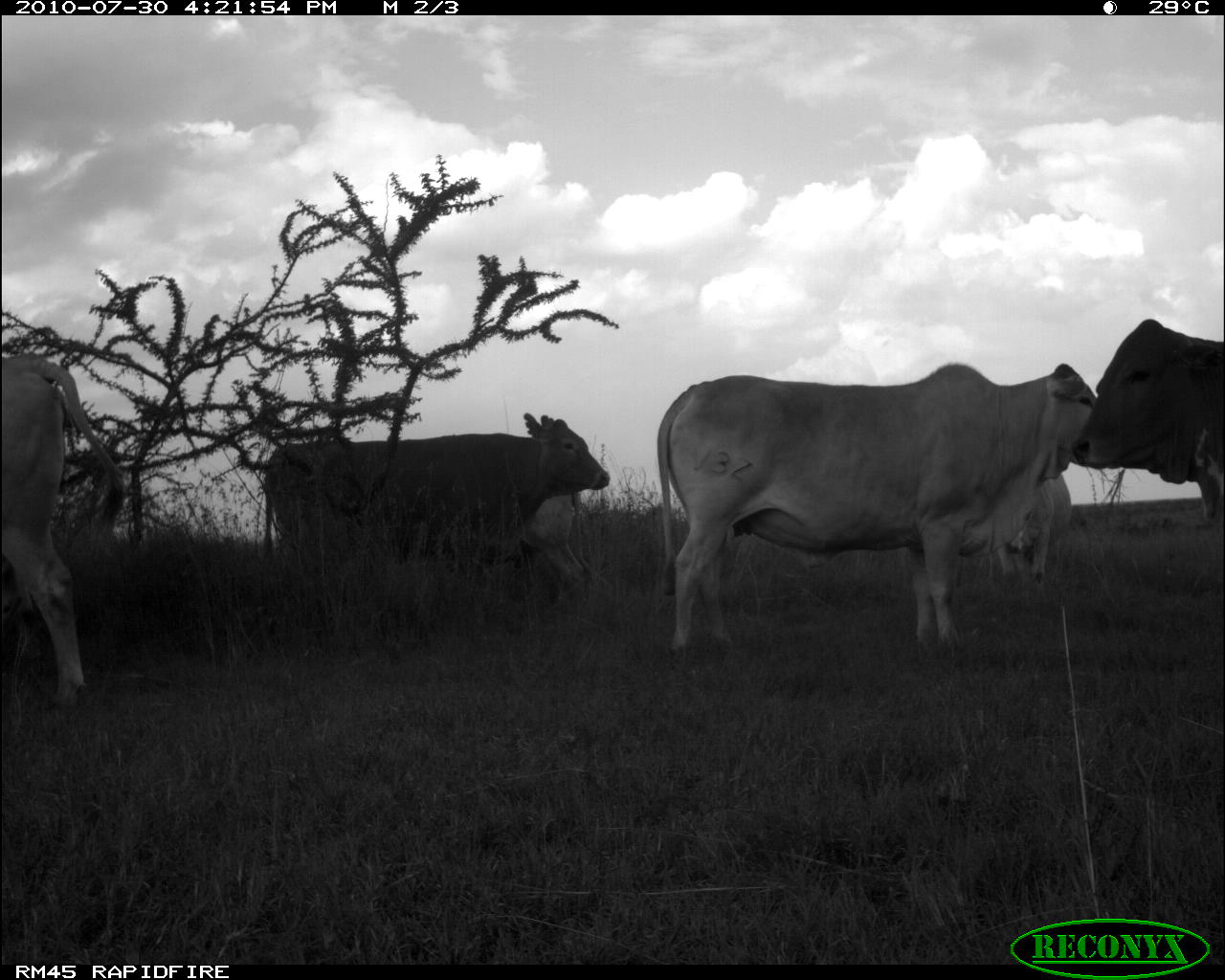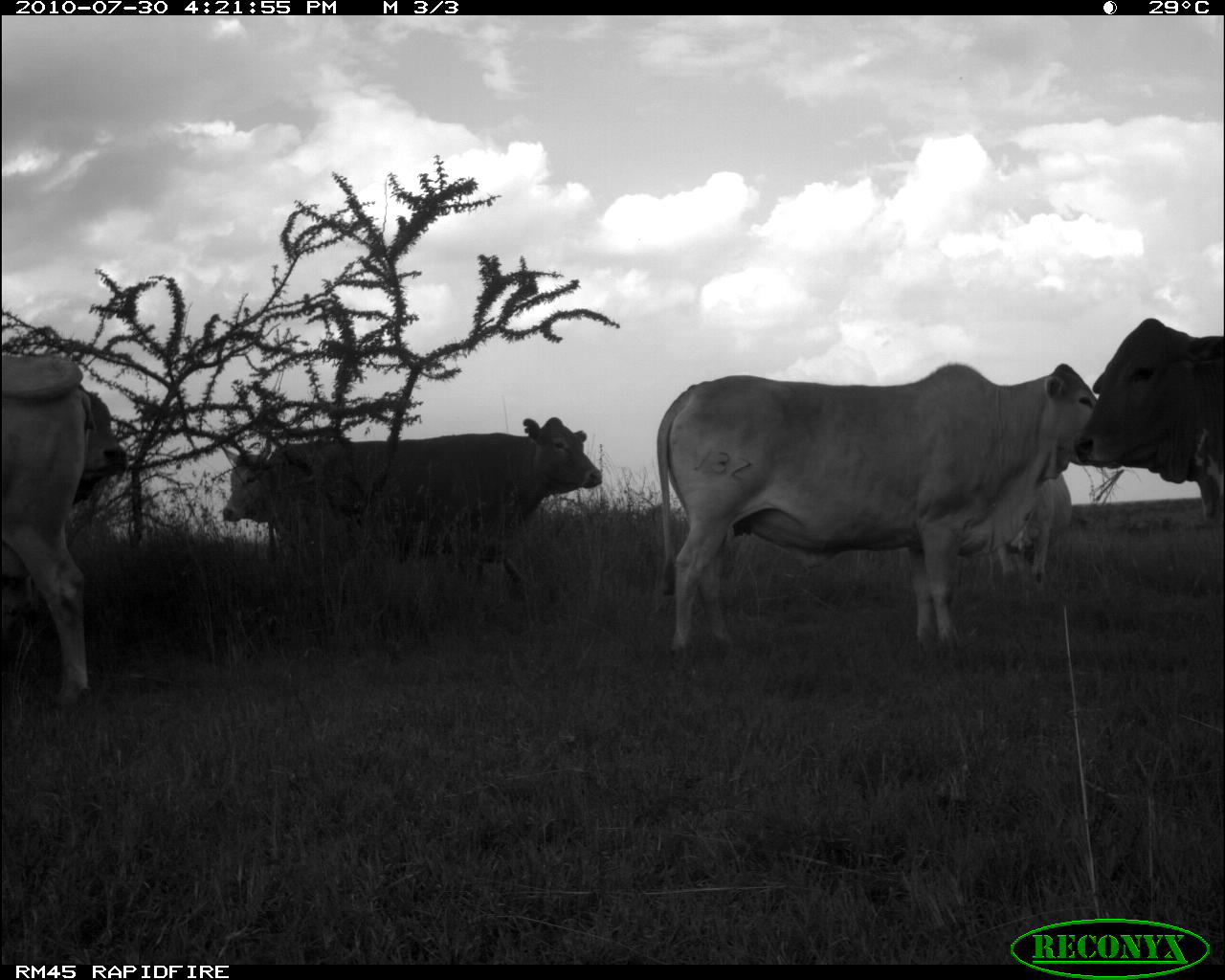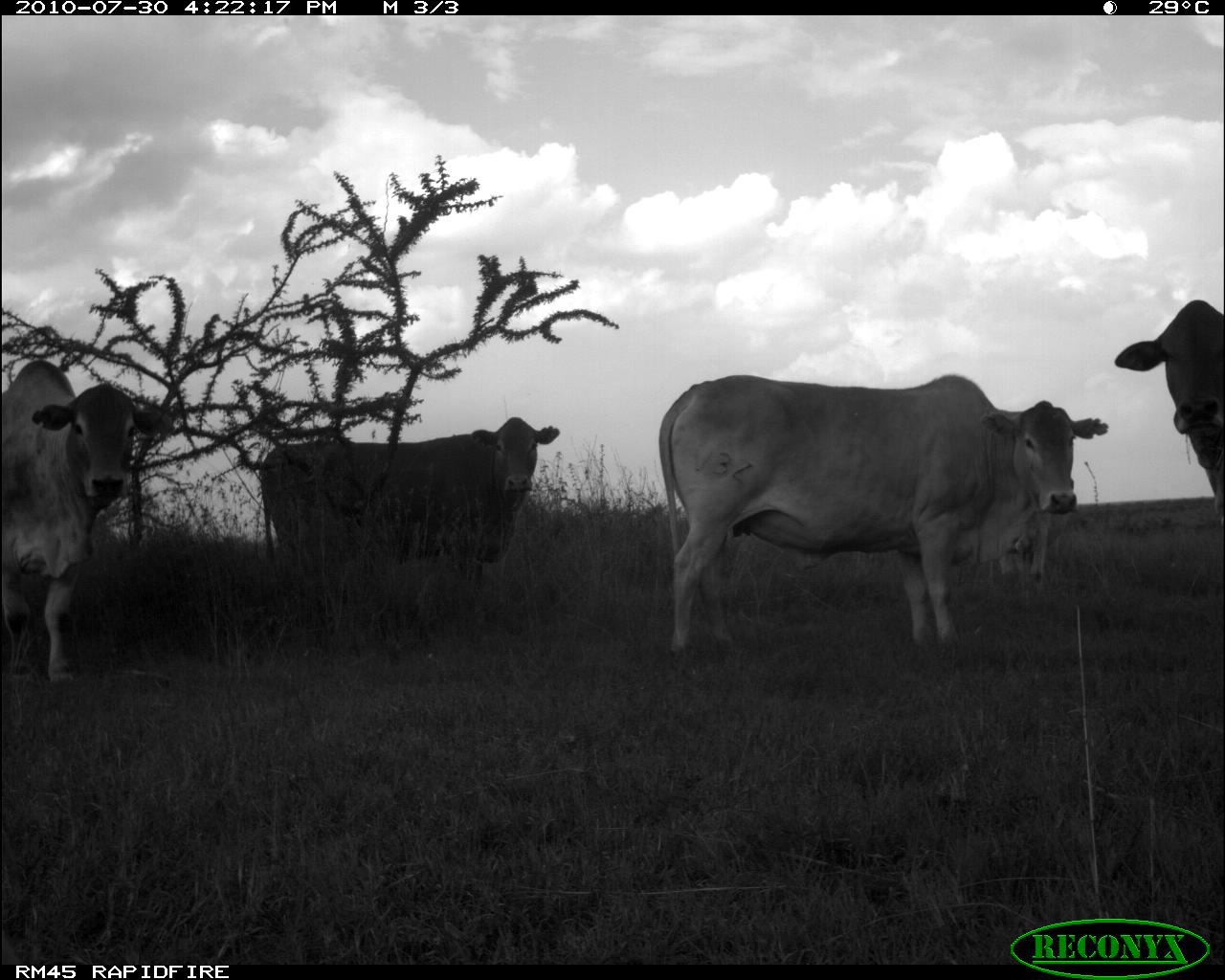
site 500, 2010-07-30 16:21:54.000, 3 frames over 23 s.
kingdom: Animalia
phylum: Chordata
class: Mammalia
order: Artiodactyla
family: Bovidae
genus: Tragelaphus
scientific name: Tragelaphus oryx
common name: eland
Tragelaphus oryx (eland), count 6.